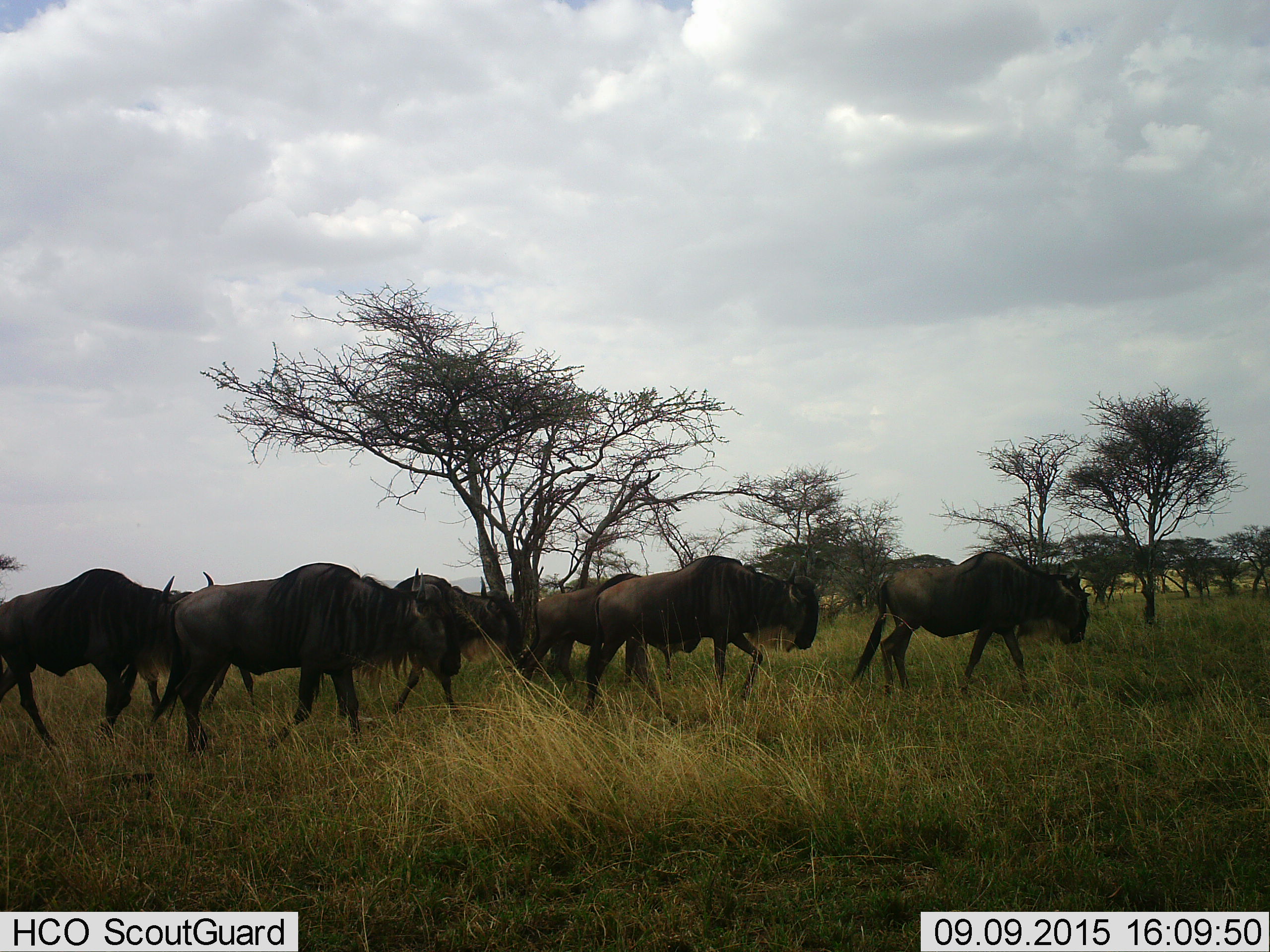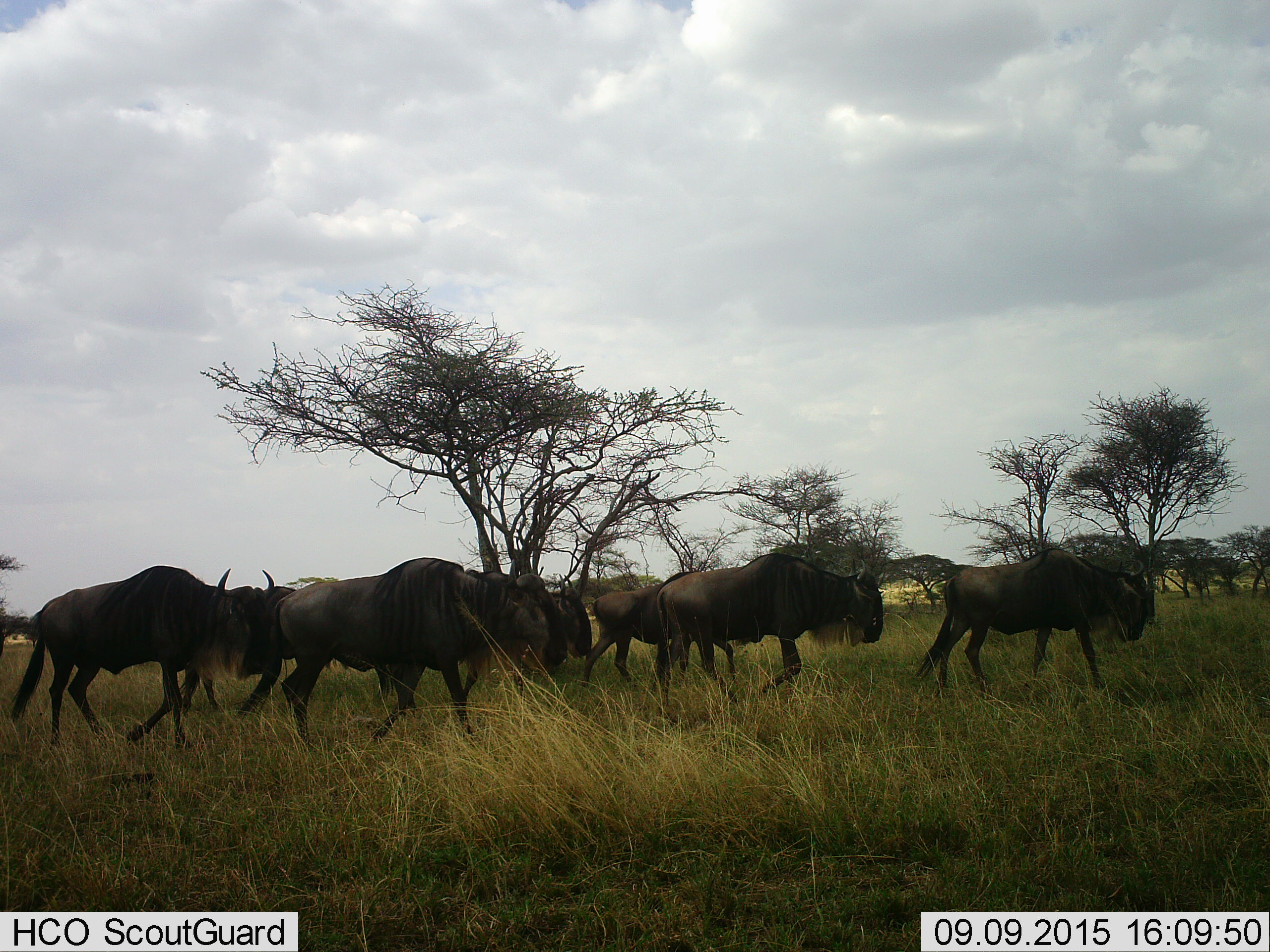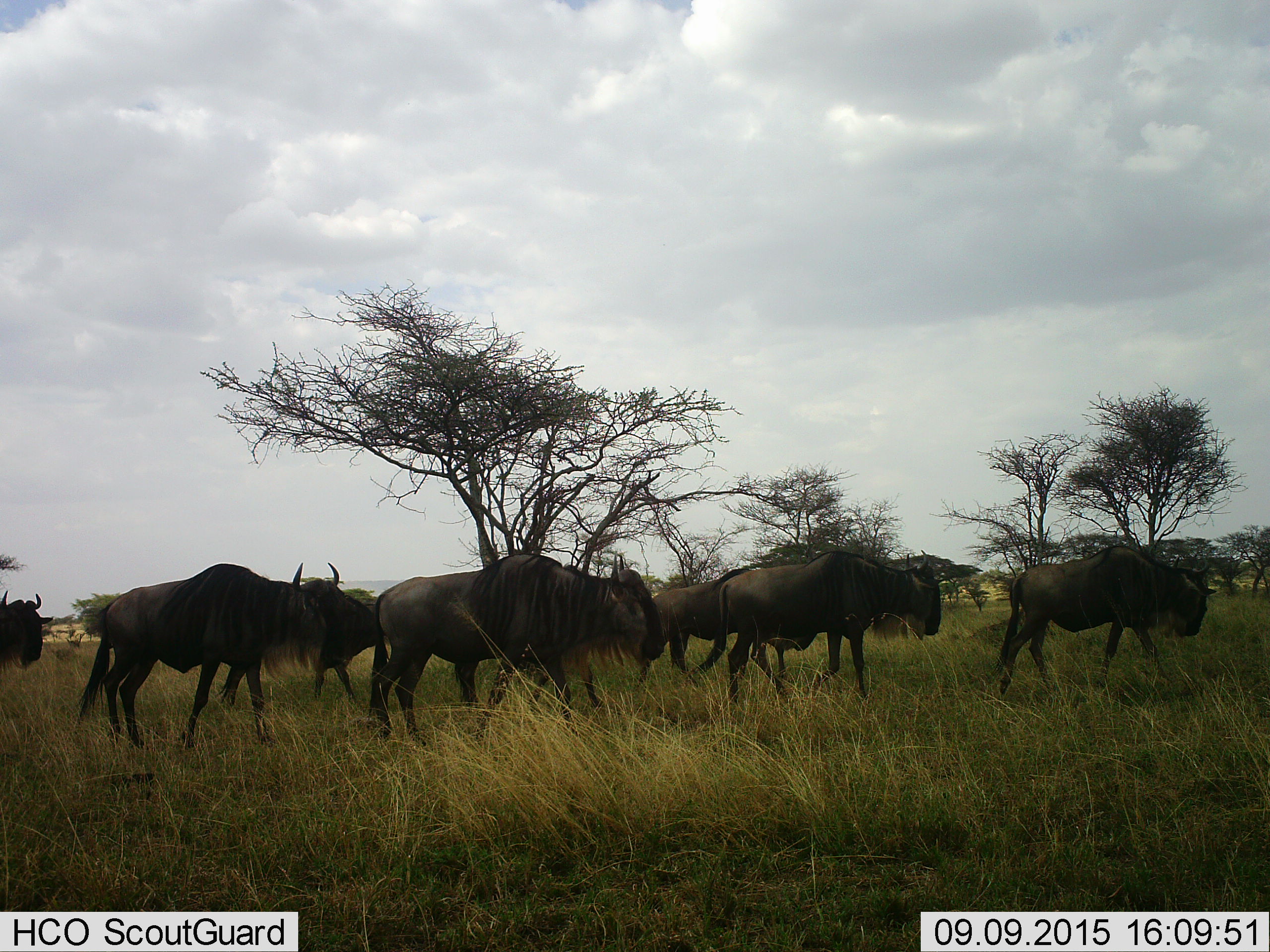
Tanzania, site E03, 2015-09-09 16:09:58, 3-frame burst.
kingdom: Animalia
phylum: Chordata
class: Mammalia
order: Artiodactyla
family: Bovidae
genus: Connochaetes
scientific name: Connochaetes taurinus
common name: blue wildebeest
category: wildebeest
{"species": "wildebeest (blue wildebeest) (Connochaetes taurinus)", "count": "8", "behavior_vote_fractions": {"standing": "7%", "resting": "0%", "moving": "100%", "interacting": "7%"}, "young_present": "7%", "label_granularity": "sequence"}